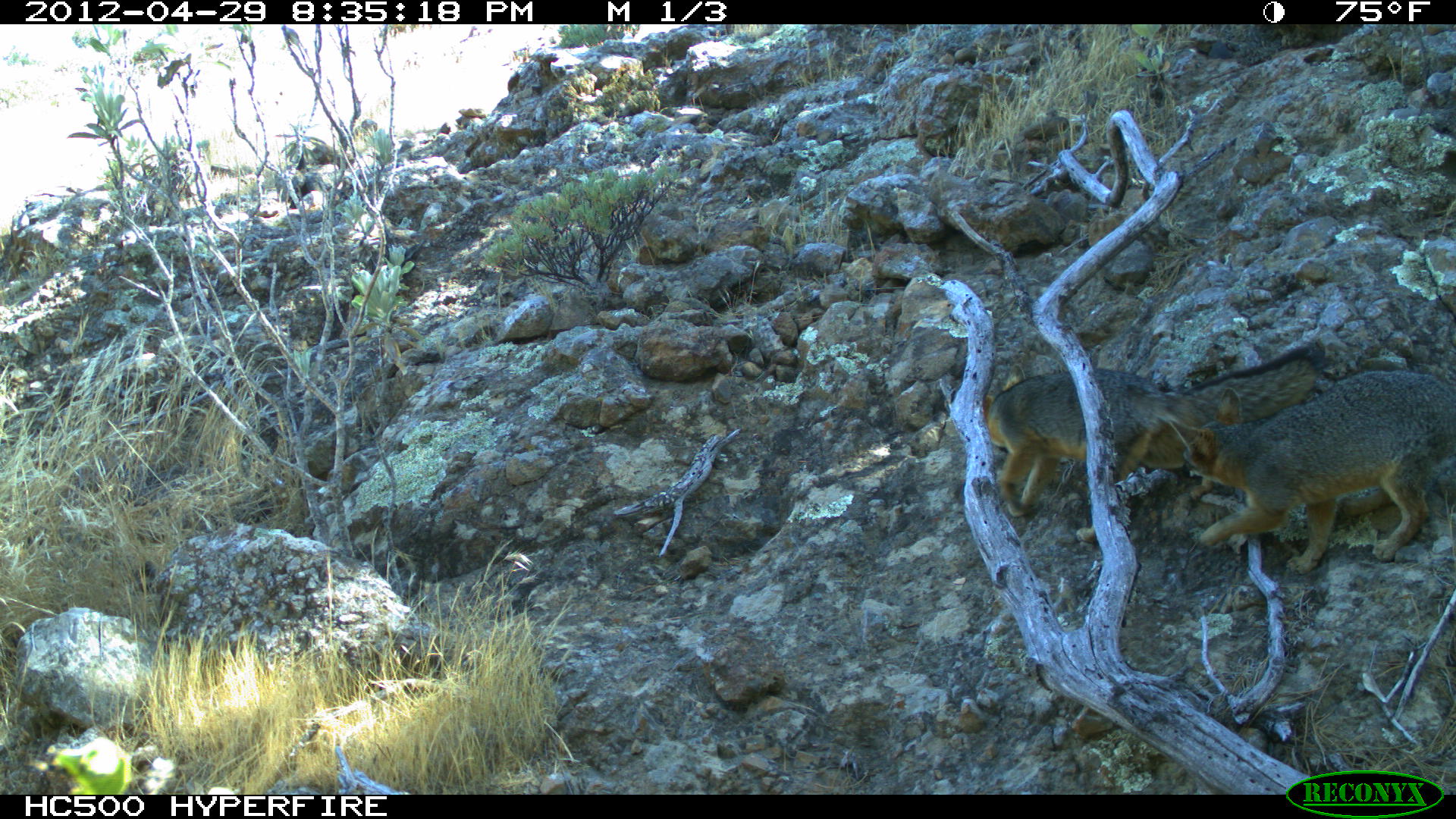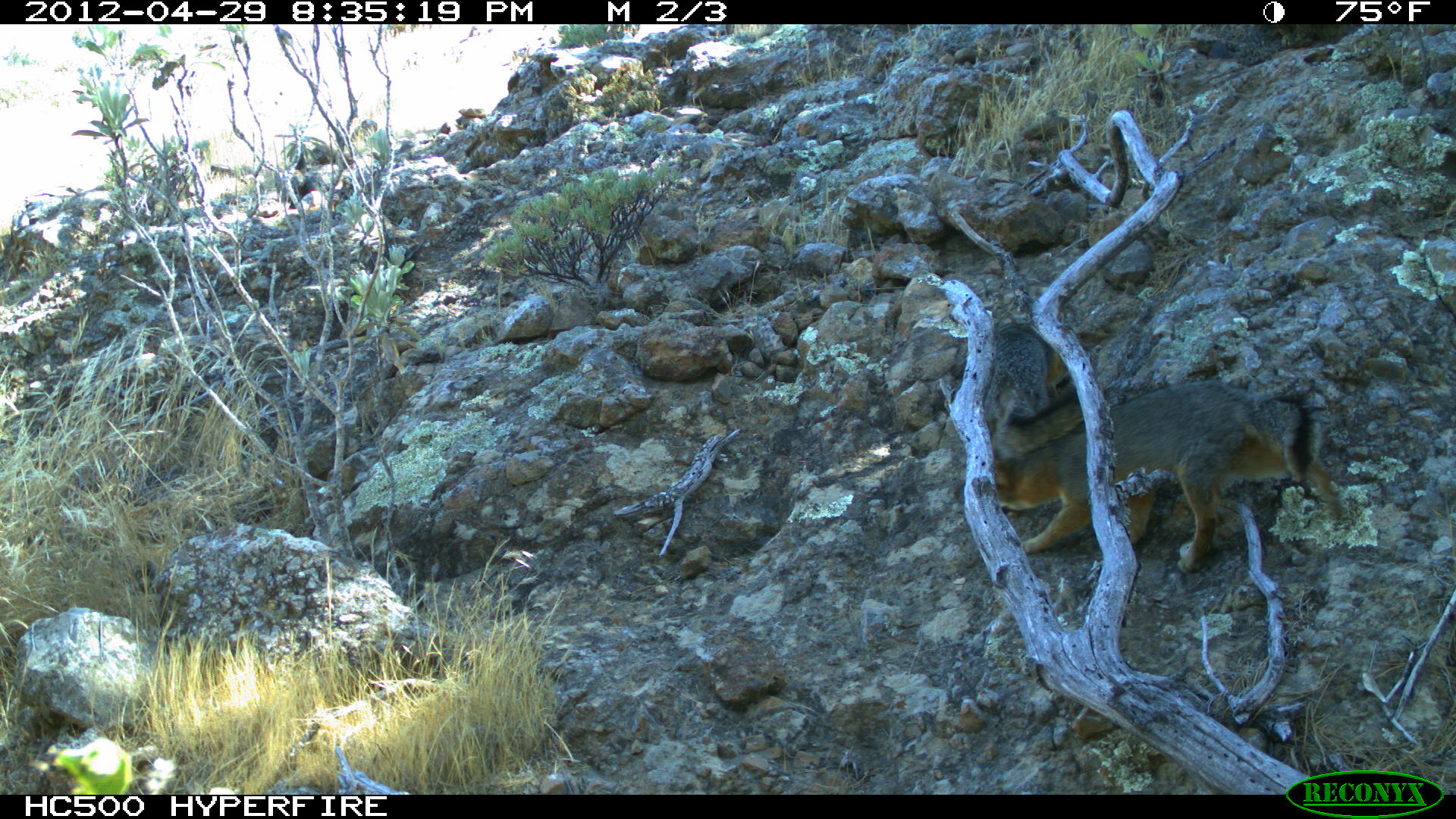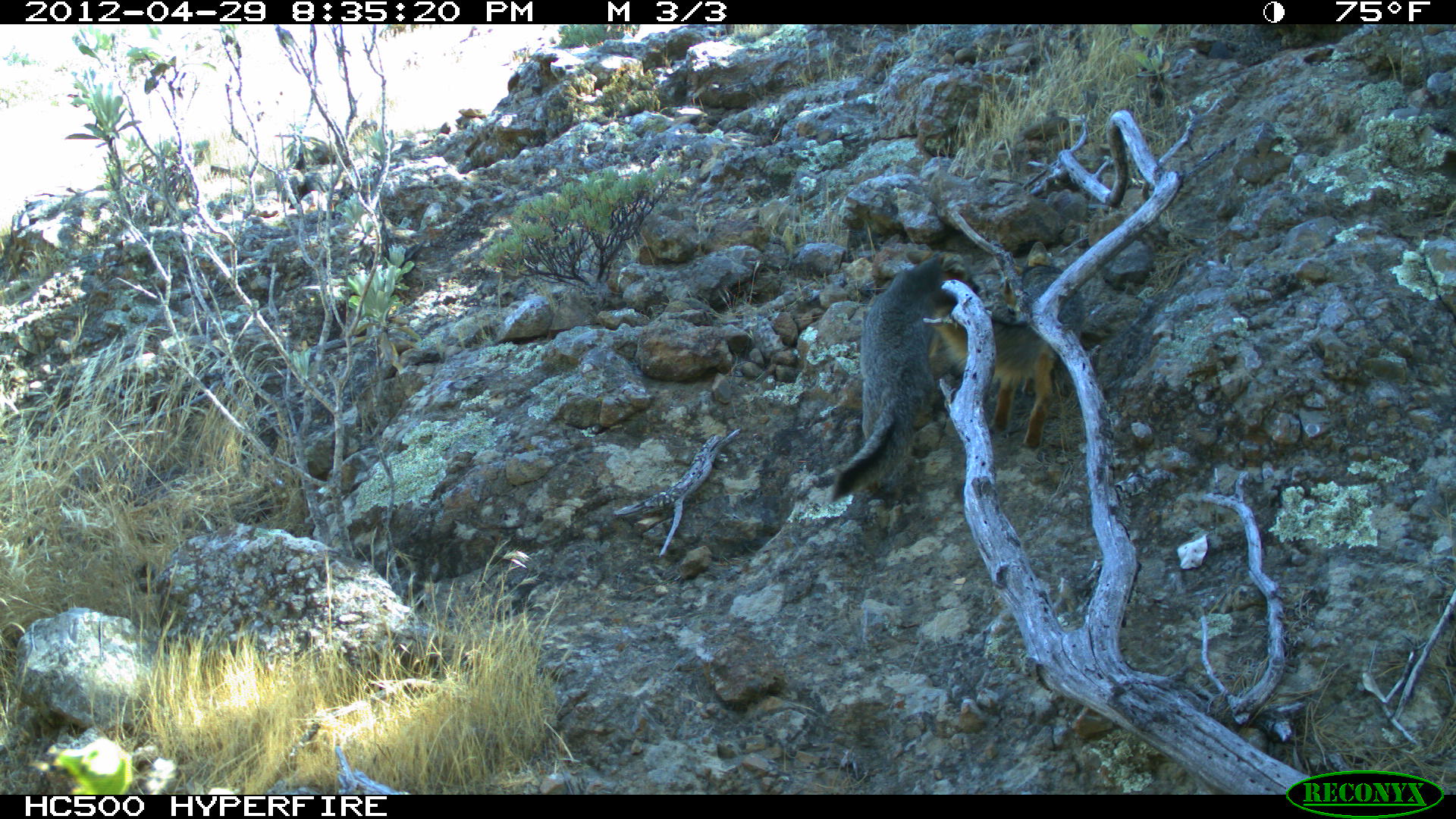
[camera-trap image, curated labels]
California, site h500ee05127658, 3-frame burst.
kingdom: Animalia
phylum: Chordata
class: Mammalia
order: Carnivora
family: Canidae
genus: Urocyon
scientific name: Urocyon littoralis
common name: island fox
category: fox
Fox (island fox) (Urocyon littoralis).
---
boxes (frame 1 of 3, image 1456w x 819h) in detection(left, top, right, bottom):
fox: detection(973, 347, 1324, 541); detection(1168, 367, 1455, 574)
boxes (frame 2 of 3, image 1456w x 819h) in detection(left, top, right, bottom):
fox: detection(994, 381, 1322, 573); detection(983, 322, 1070, 438)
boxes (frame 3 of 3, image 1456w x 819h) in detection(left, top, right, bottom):
fox: detection(827, 254, 980, 506); detection(934, 242, 1084, 456)